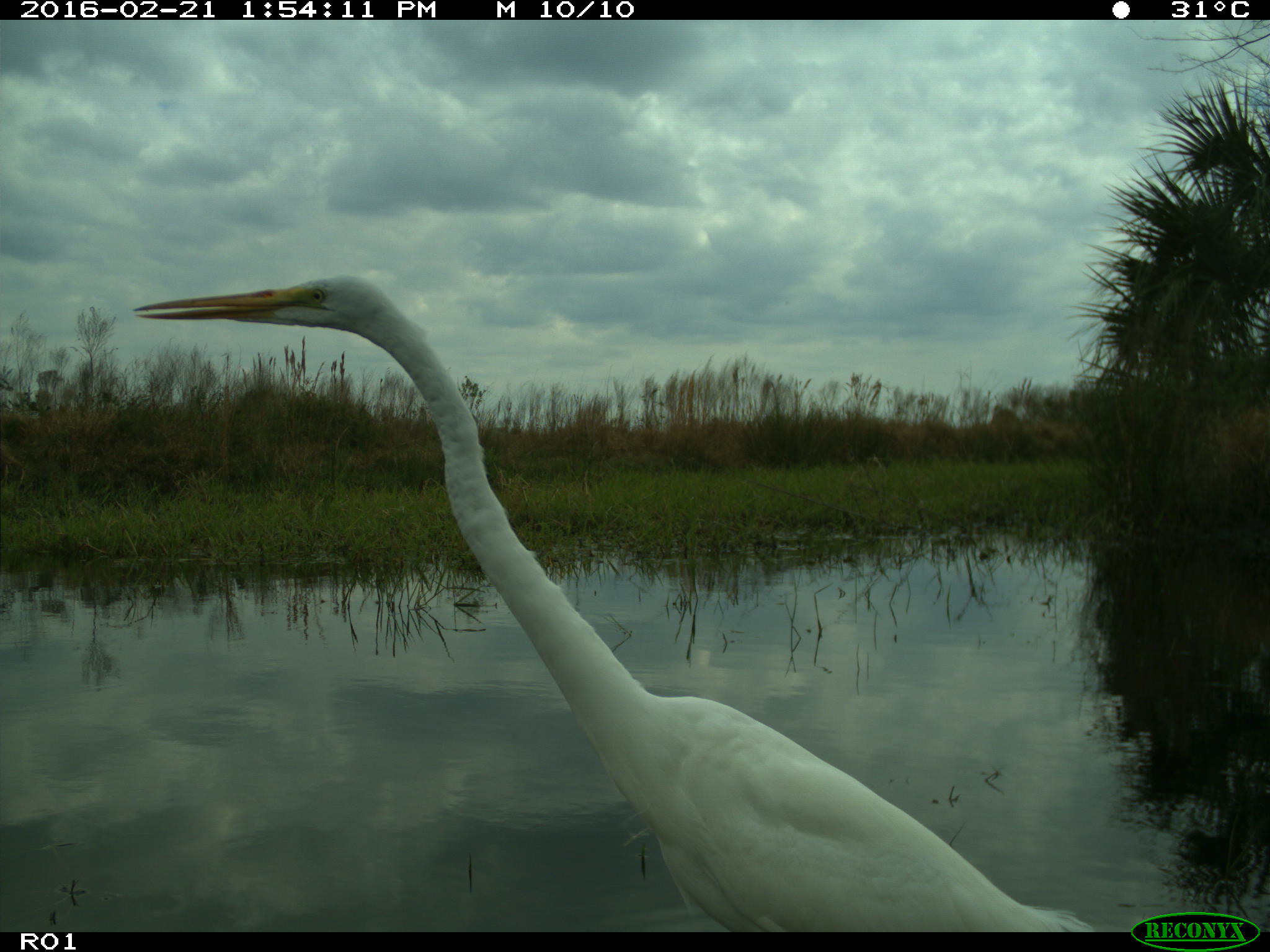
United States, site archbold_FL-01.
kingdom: Animalia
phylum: Chordata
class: Aves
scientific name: Aves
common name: birds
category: unidentified bird